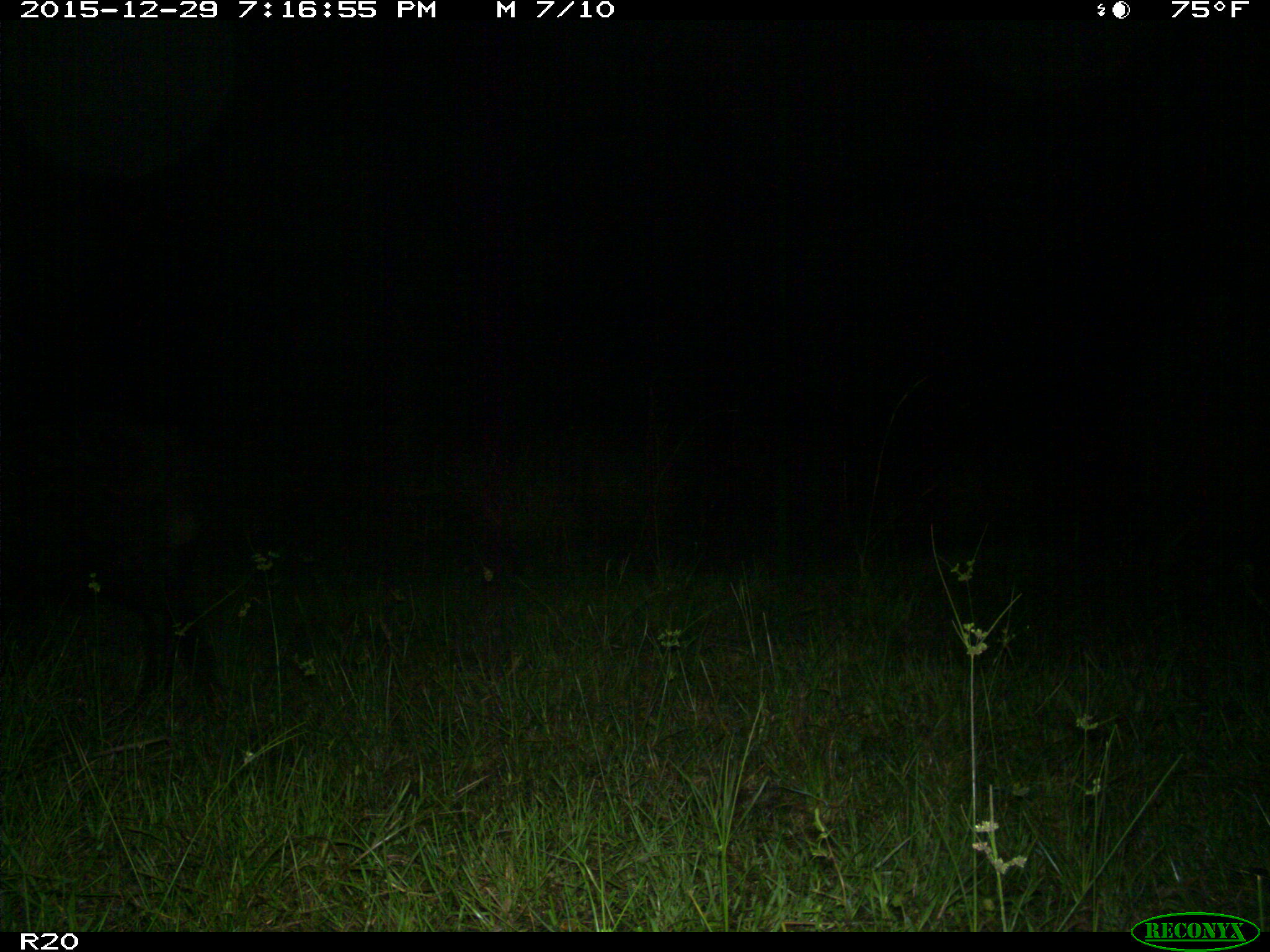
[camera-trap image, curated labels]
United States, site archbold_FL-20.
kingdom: Animalia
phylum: Chordata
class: Mammalia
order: Artiodactyla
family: Suidae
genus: Sus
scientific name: Sus scrofa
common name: wild boar